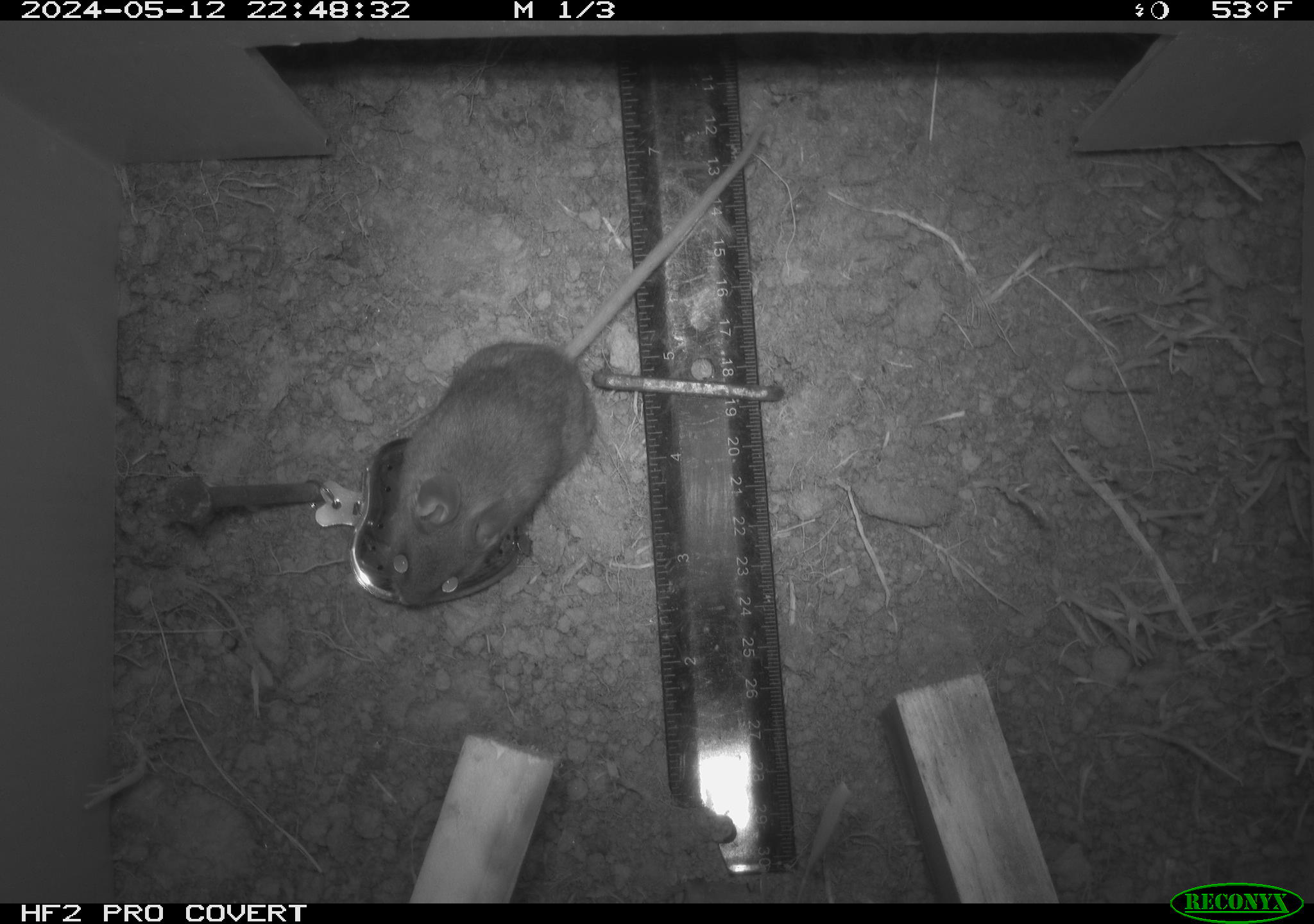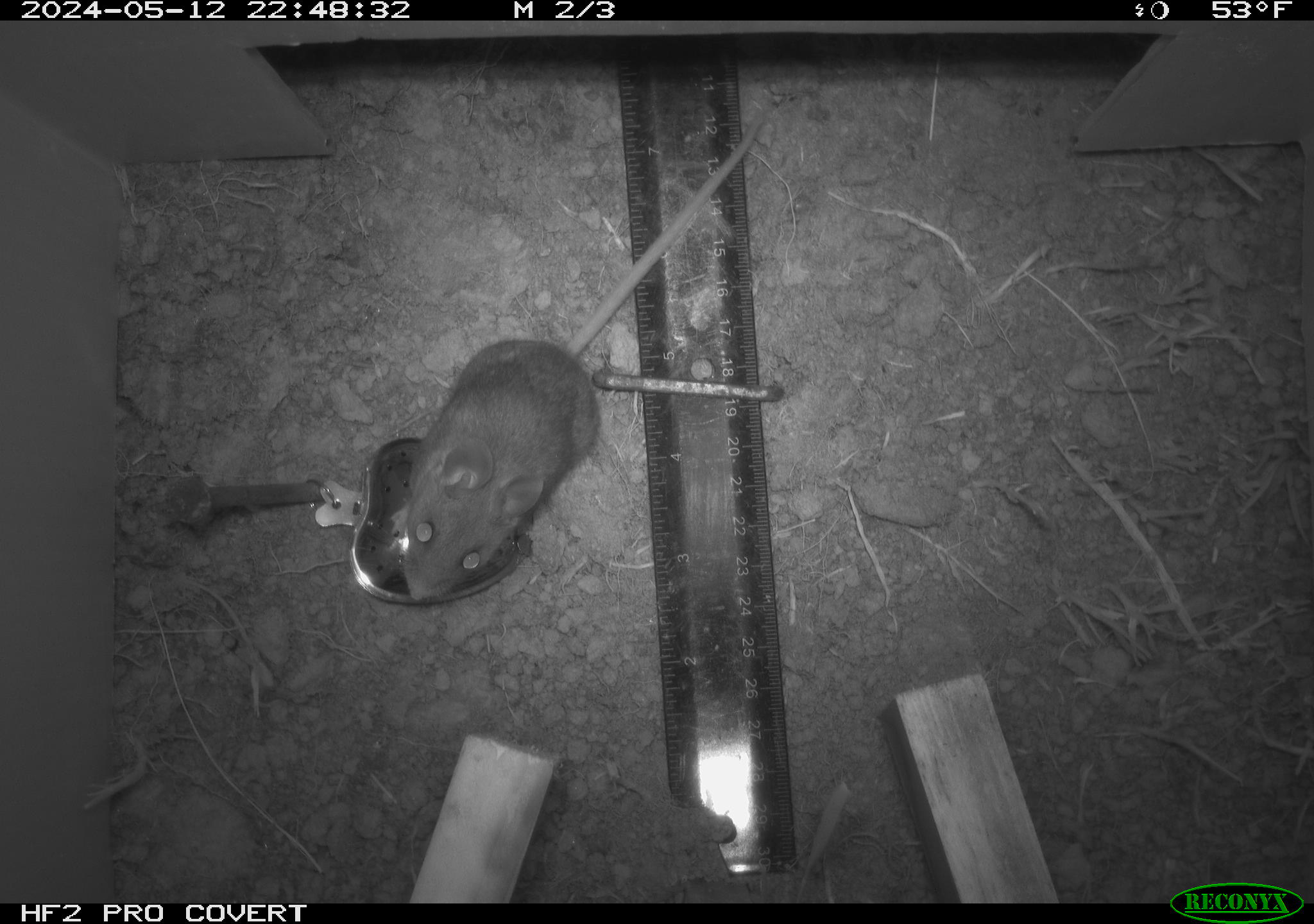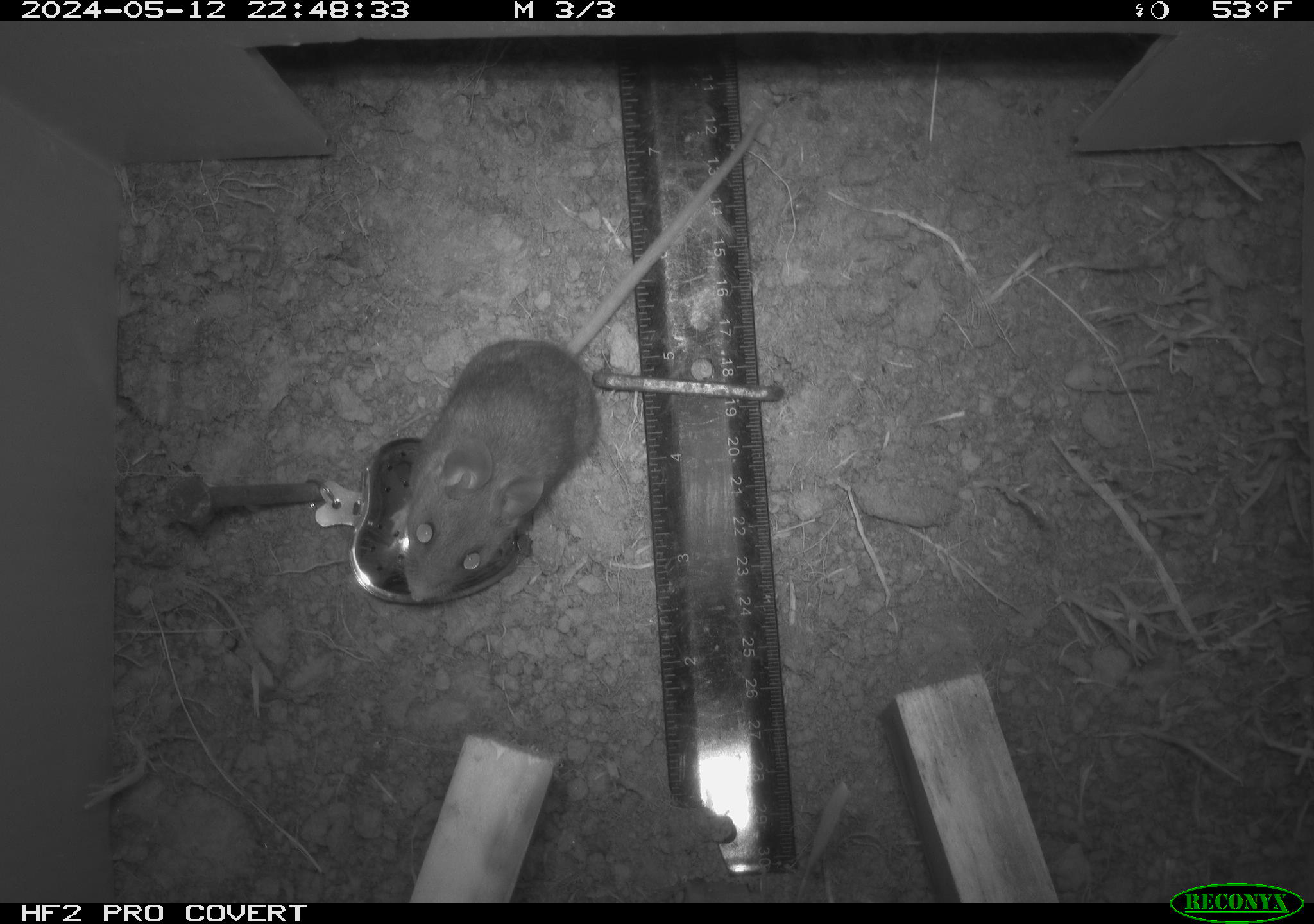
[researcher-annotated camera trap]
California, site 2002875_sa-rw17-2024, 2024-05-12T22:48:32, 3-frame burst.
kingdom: Animalia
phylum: Chordata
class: Mammalia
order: Rodentia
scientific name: Rodentia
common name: rodent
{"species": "rodent (Rodentia)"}